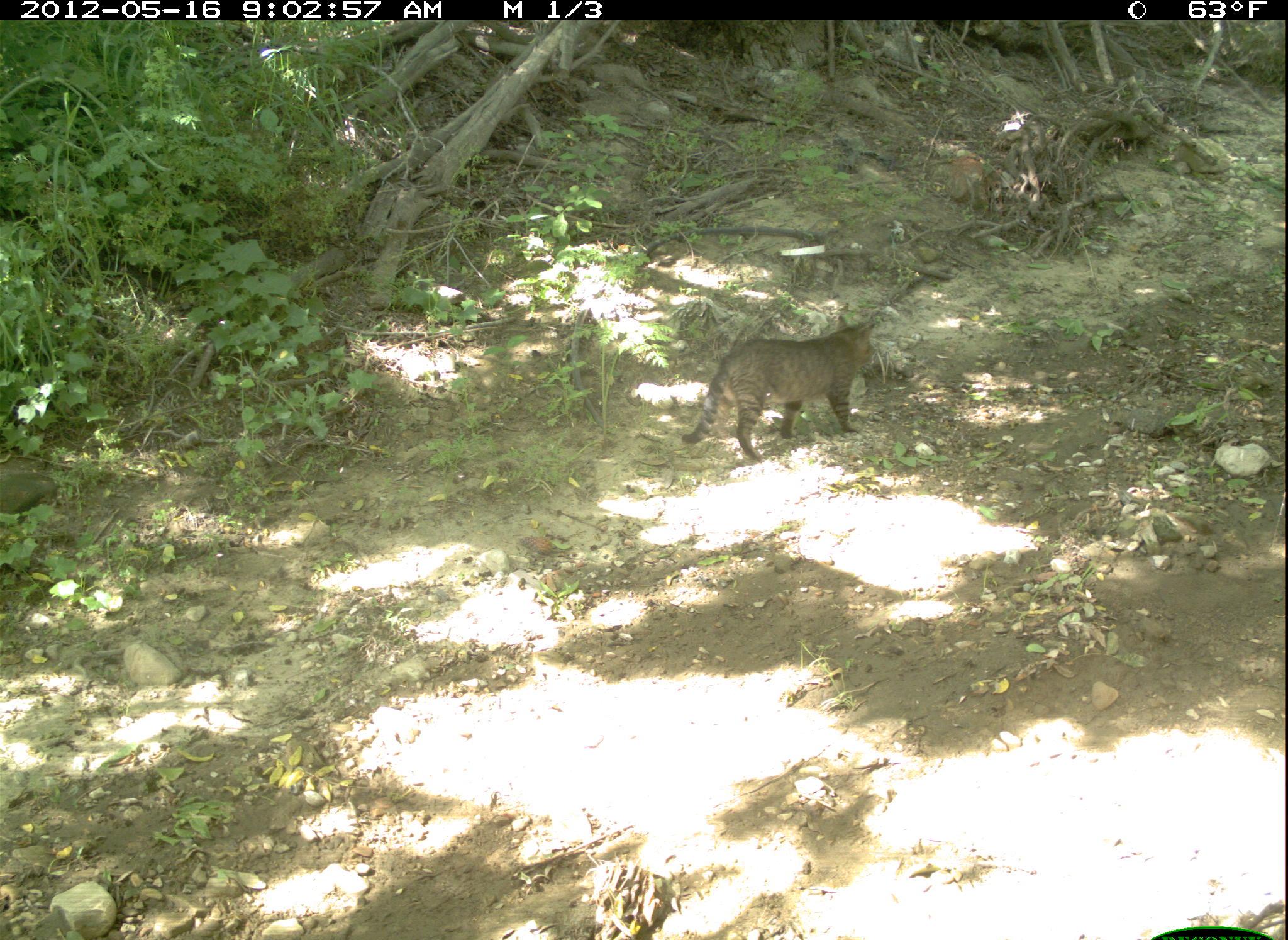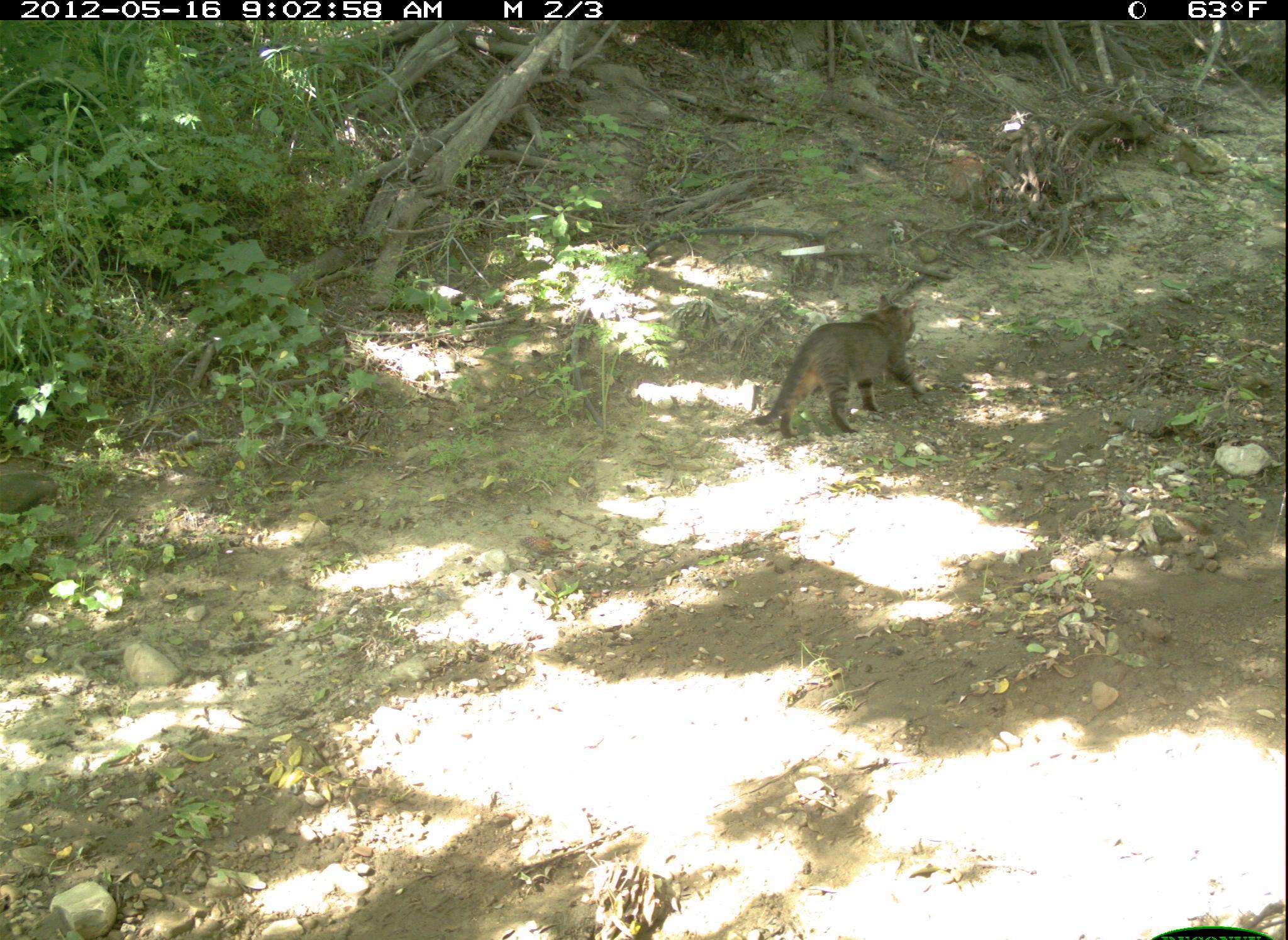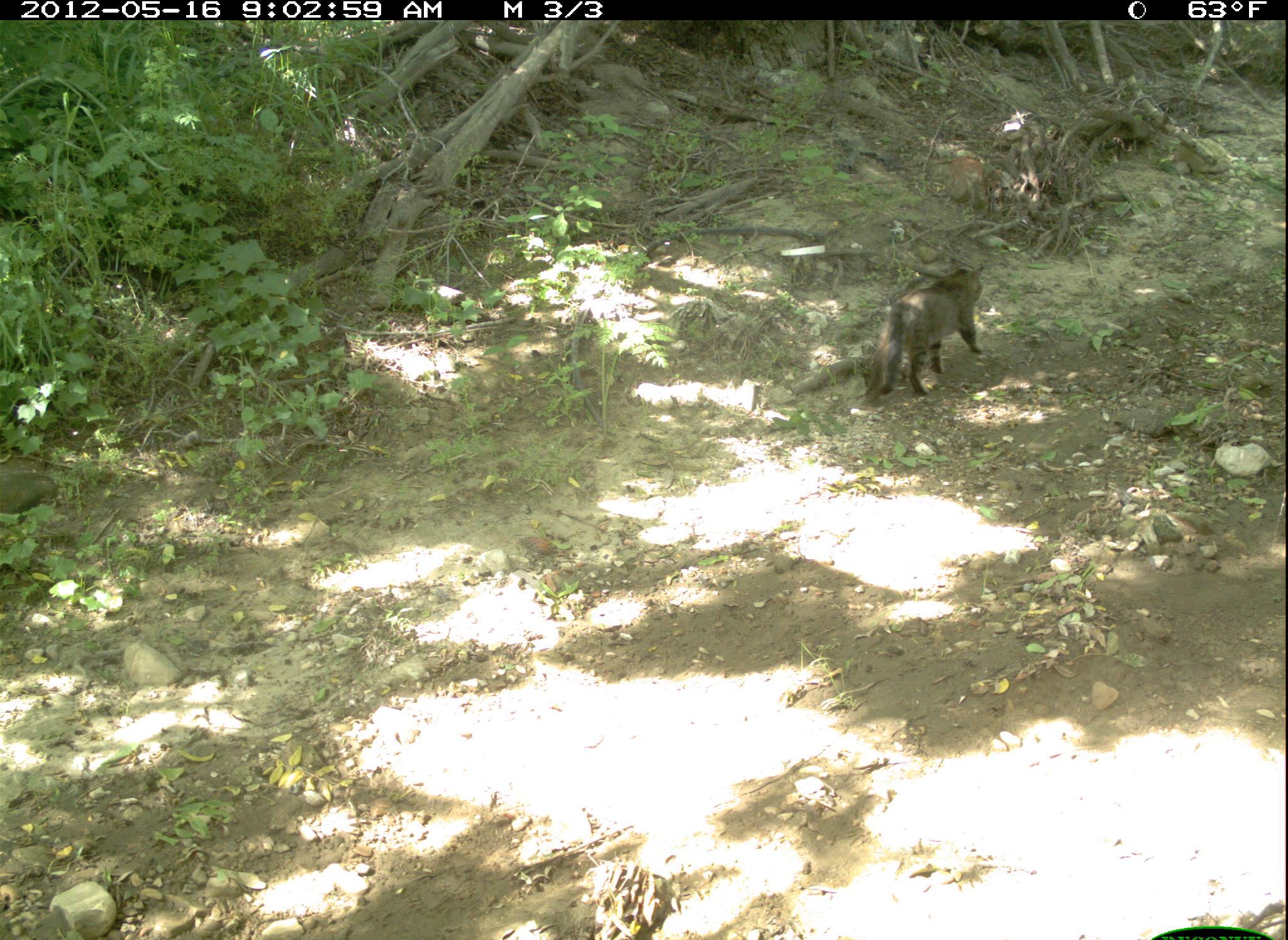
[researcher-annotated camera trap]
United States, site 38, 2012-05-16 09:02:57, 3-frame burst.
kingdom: Animalia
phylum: Chordata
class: Mammalia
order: Carnivora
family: Felidae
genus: Felis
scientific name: Felis catus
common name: cat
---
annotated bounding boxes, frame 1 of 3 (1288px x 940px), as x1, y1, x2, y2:
cat: 679, 306, 900, 470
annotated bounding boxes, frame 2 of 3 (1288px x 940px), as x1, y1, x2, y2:
cat: 749, 288, 940, 445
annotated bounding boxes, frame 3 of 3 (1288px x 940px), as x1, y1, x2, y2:
cat: 848, 248, 992, 406